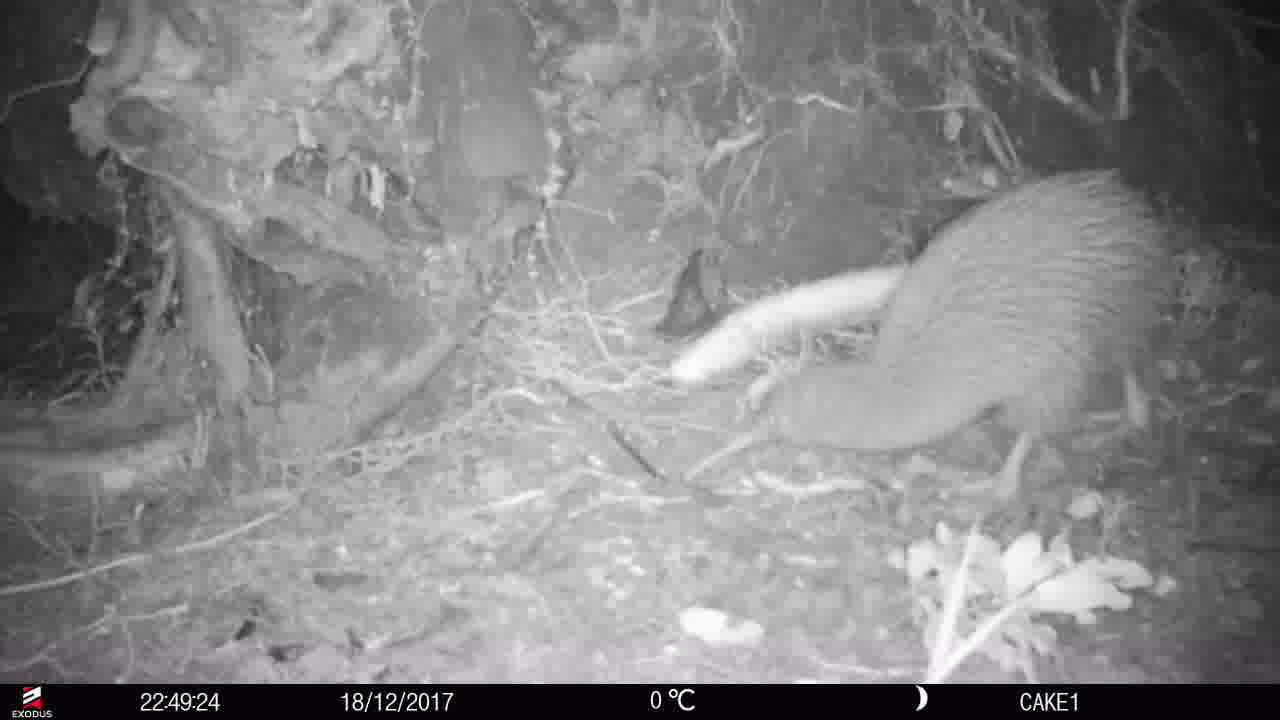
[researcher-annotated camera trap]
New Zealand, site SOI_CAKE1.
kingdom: Animalia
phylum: Chordata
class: Aves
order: Apterygiformes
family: Apterygidae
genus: Apteryx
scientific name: Apteryx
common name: kiwi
Kiwi (Apteryx).